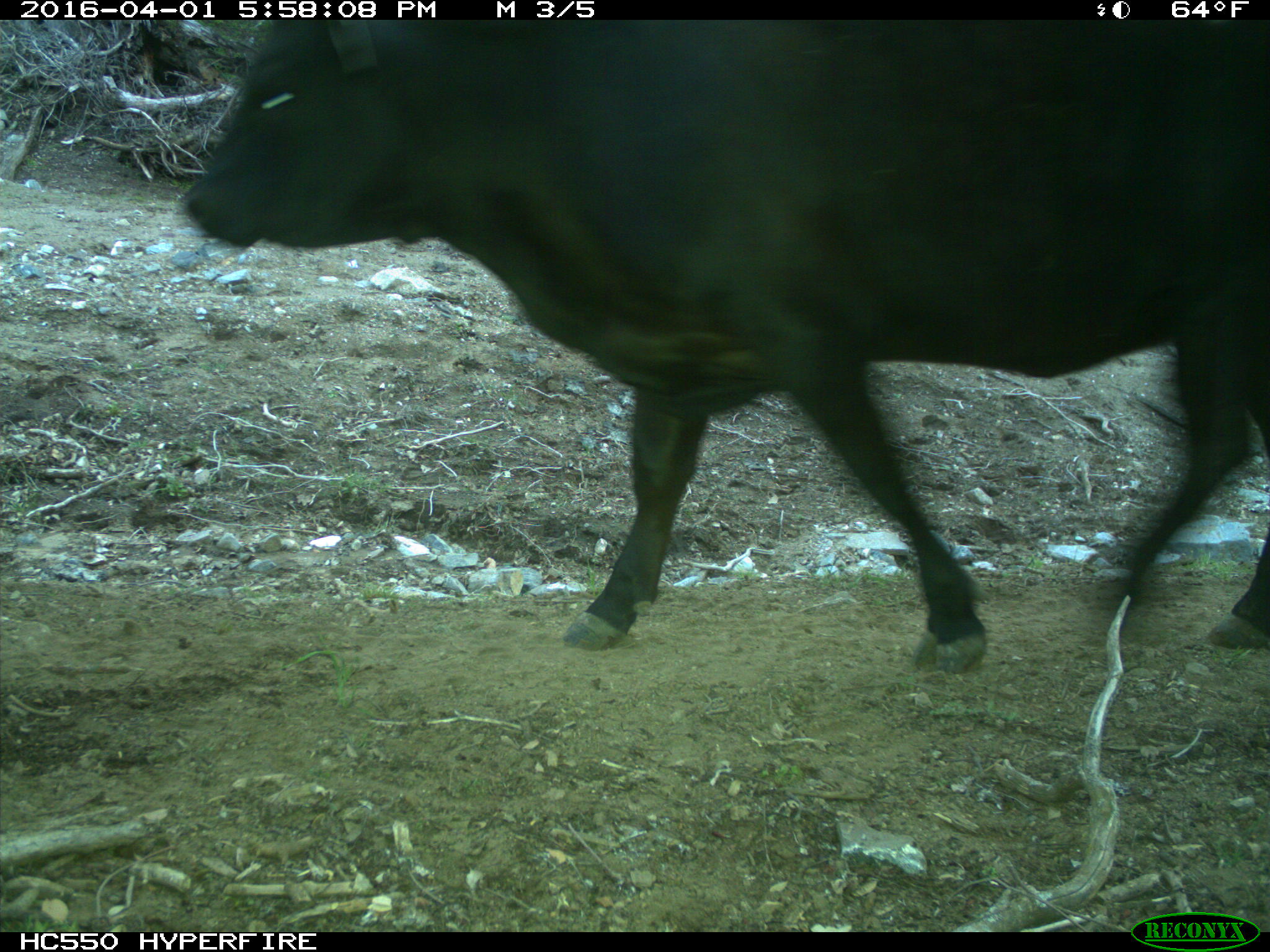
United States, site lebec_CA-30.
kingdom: Animalia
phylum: Chordata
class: Mammalia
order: Artiodactyla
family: Bovidae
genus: Bos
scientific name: Bos taurus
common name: domestic cow